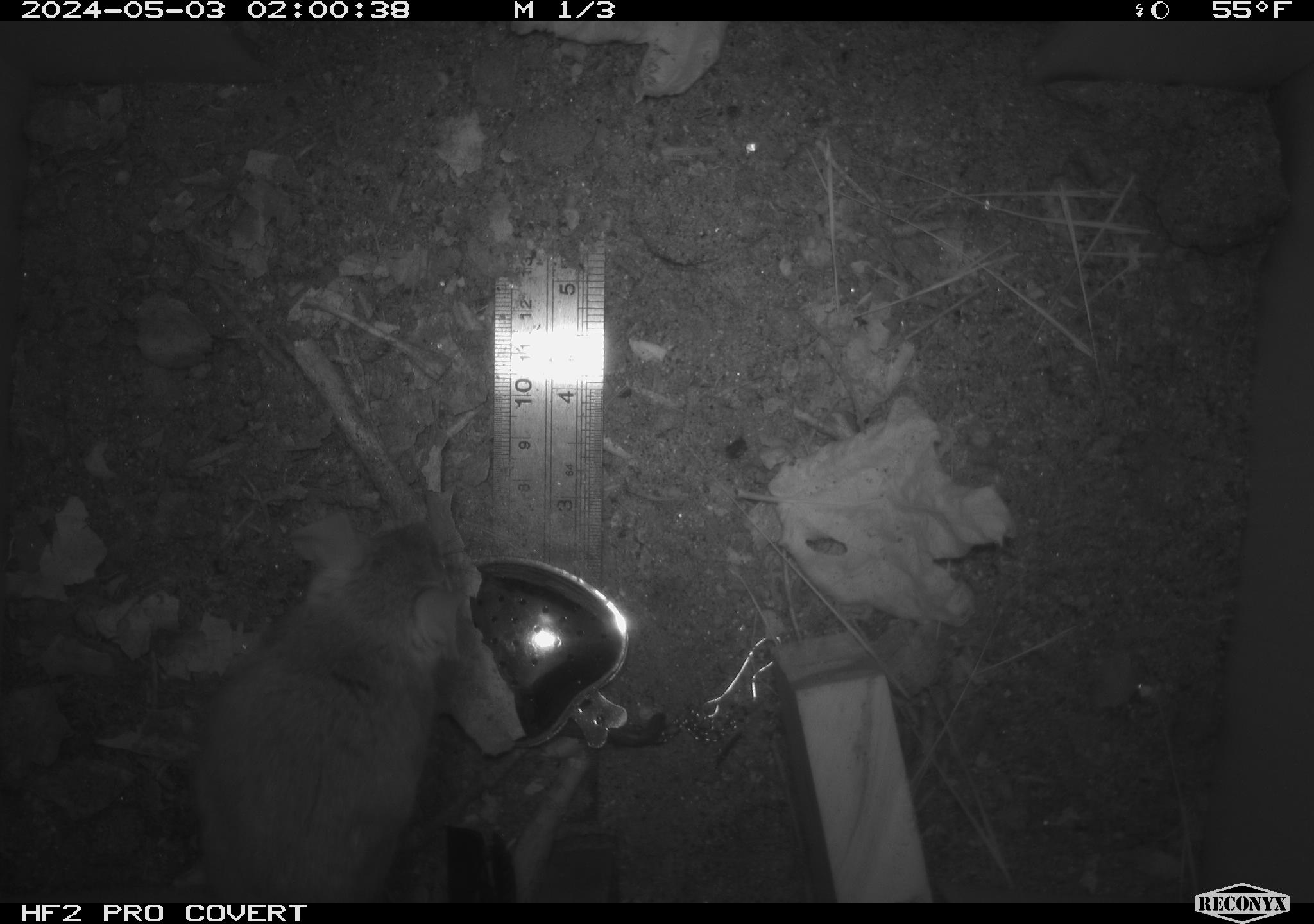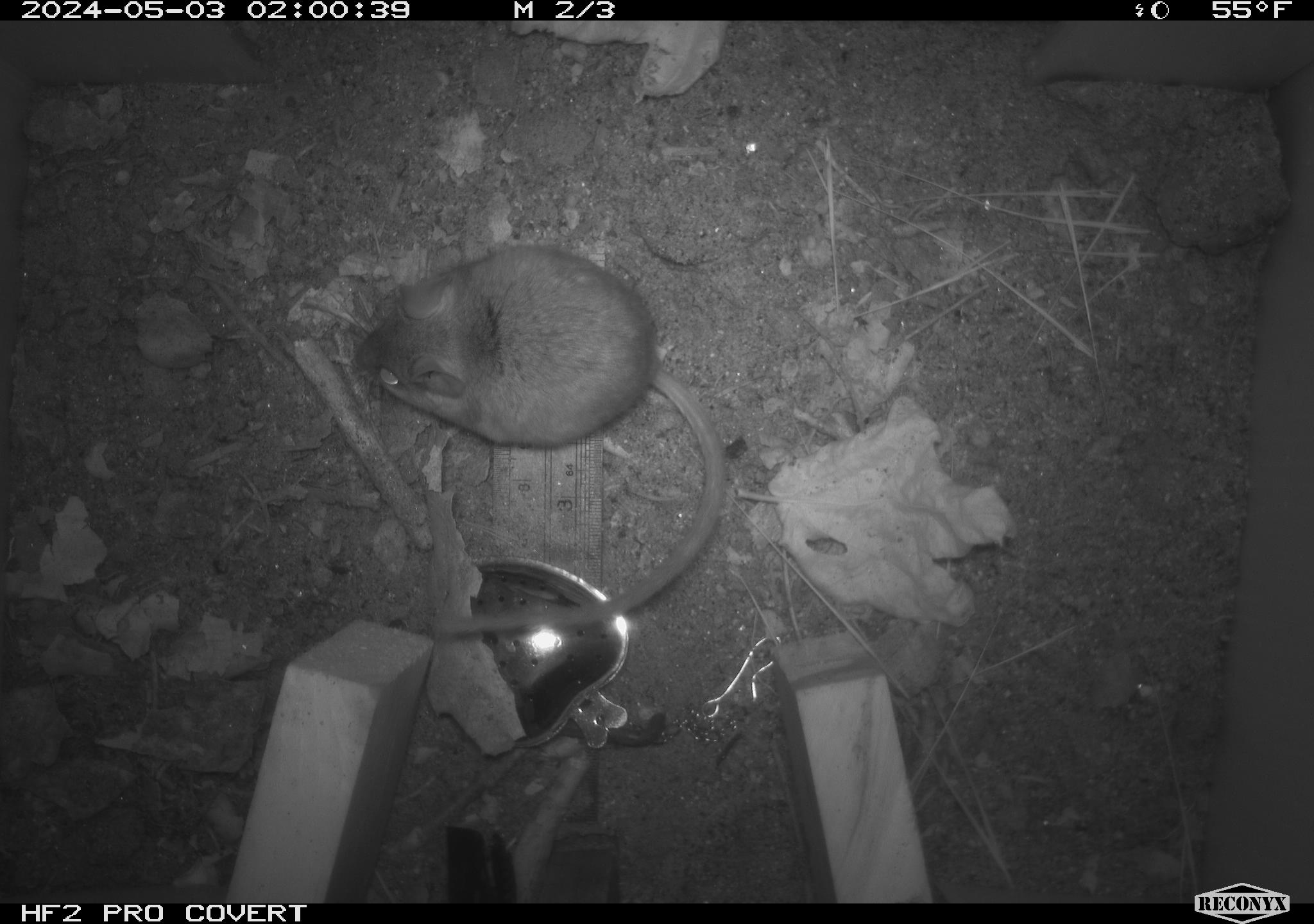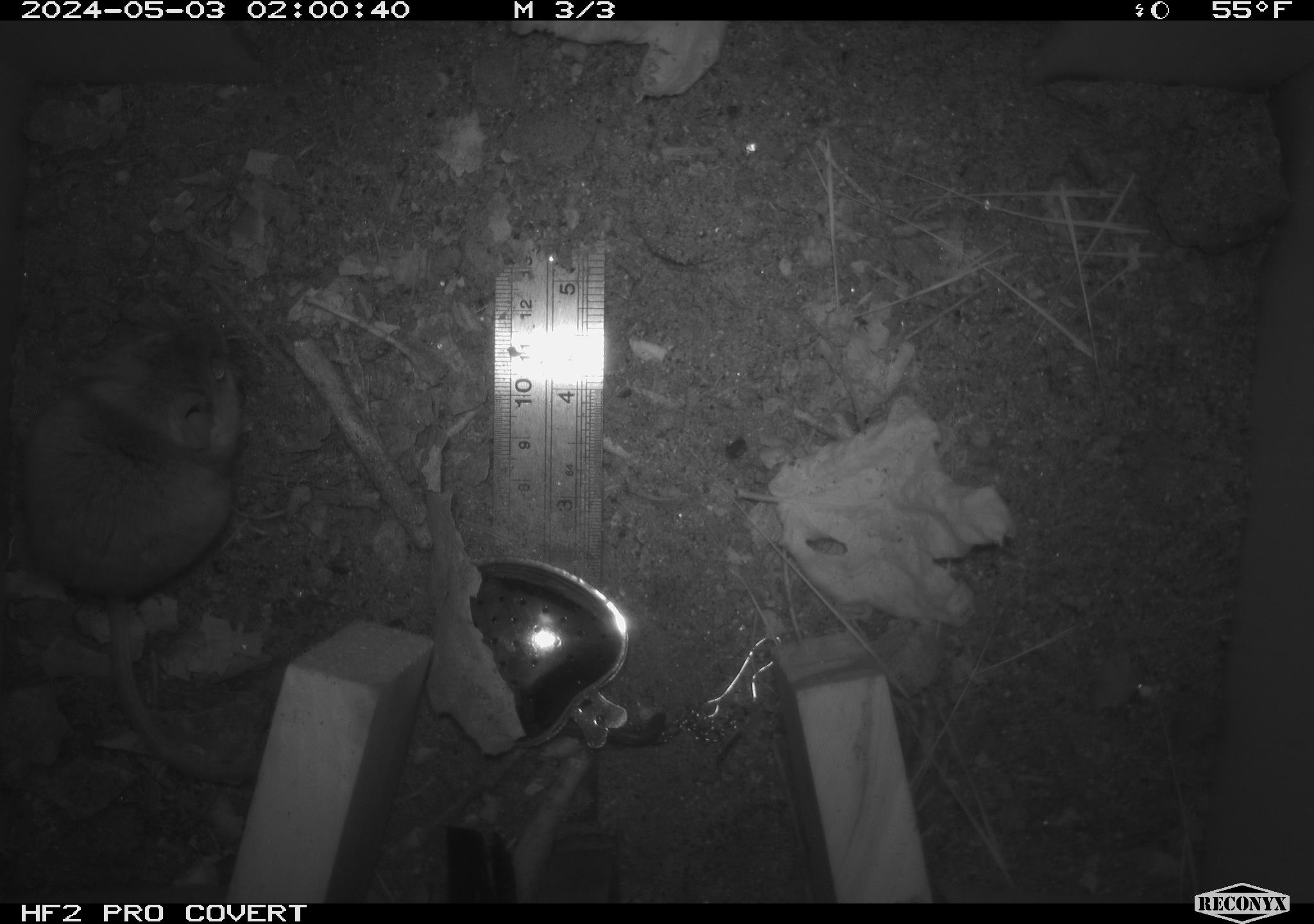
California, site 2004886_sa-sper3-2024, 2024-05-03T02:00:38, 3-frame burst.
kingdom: Animalia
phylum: Chordata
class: Mammalia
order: Rodentia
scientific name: Rodentia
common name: mouse species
Mouse species (Rodentia).